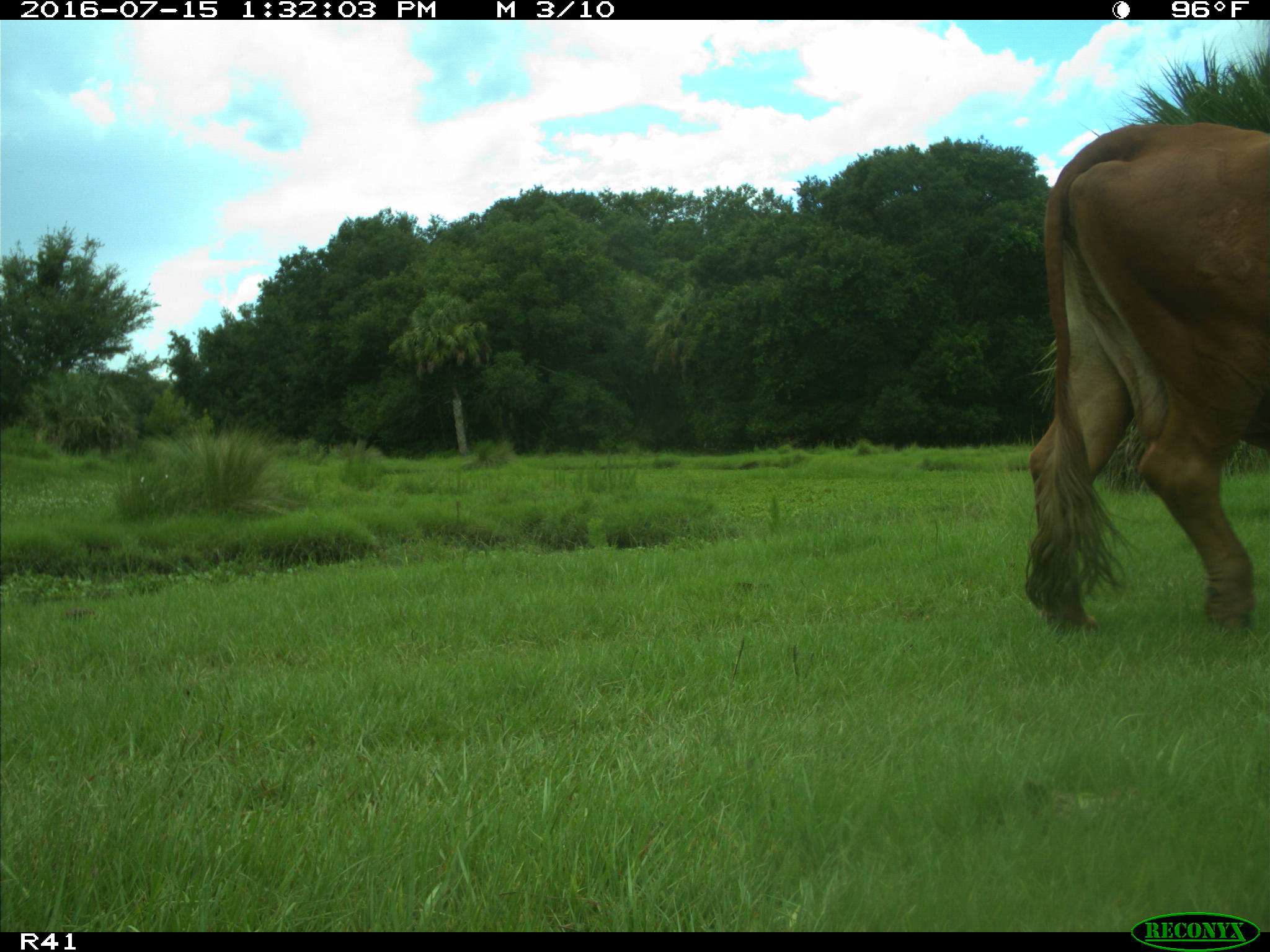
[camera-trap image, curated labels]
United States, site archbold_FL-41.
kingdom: Animalia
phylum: Chordata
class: Mammalia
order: Artiodactyla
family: Bovidae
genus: Bos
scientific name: Bos taurus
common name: domestic cow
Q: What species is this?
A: Bos taurus (domestic cow).